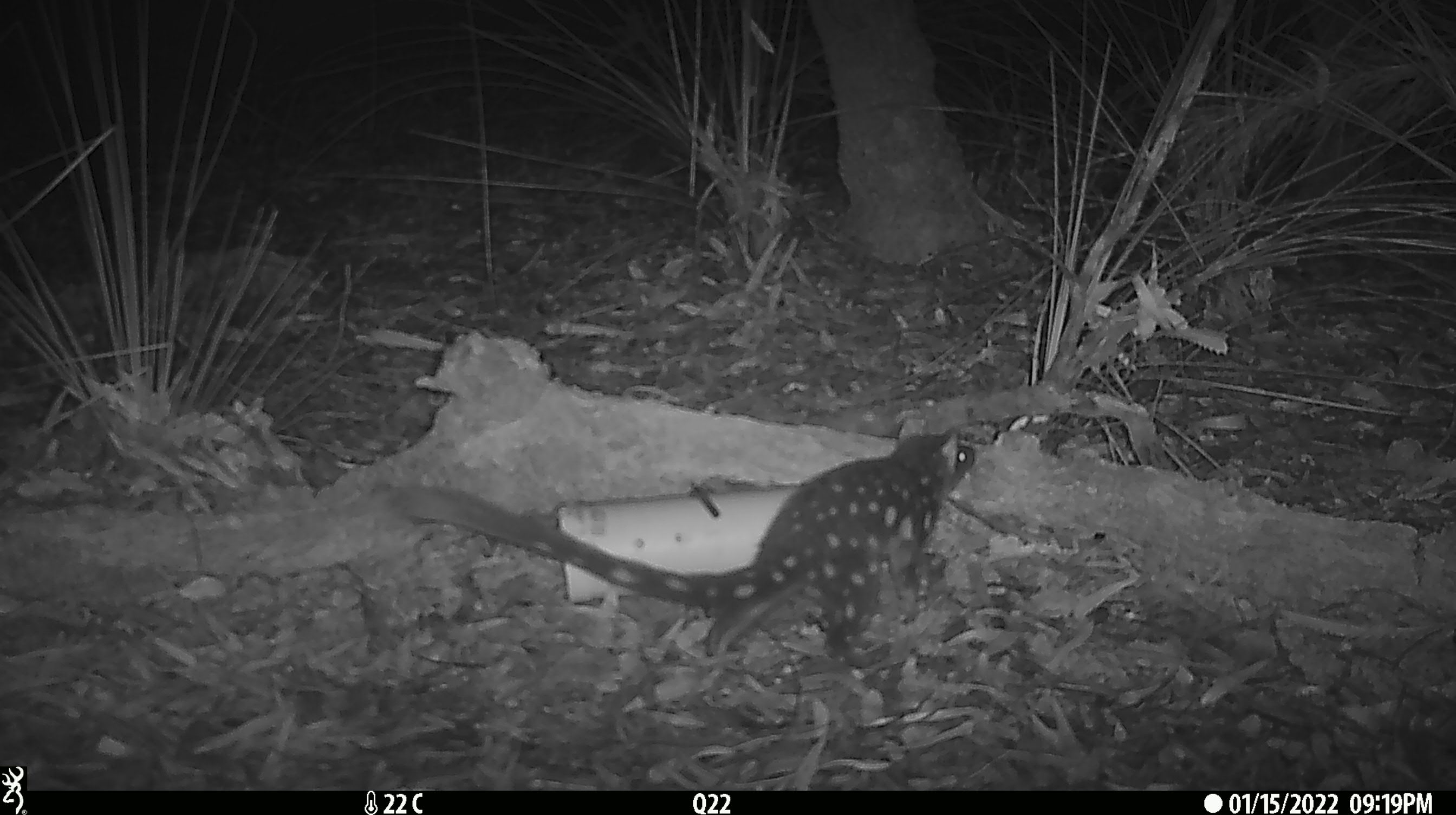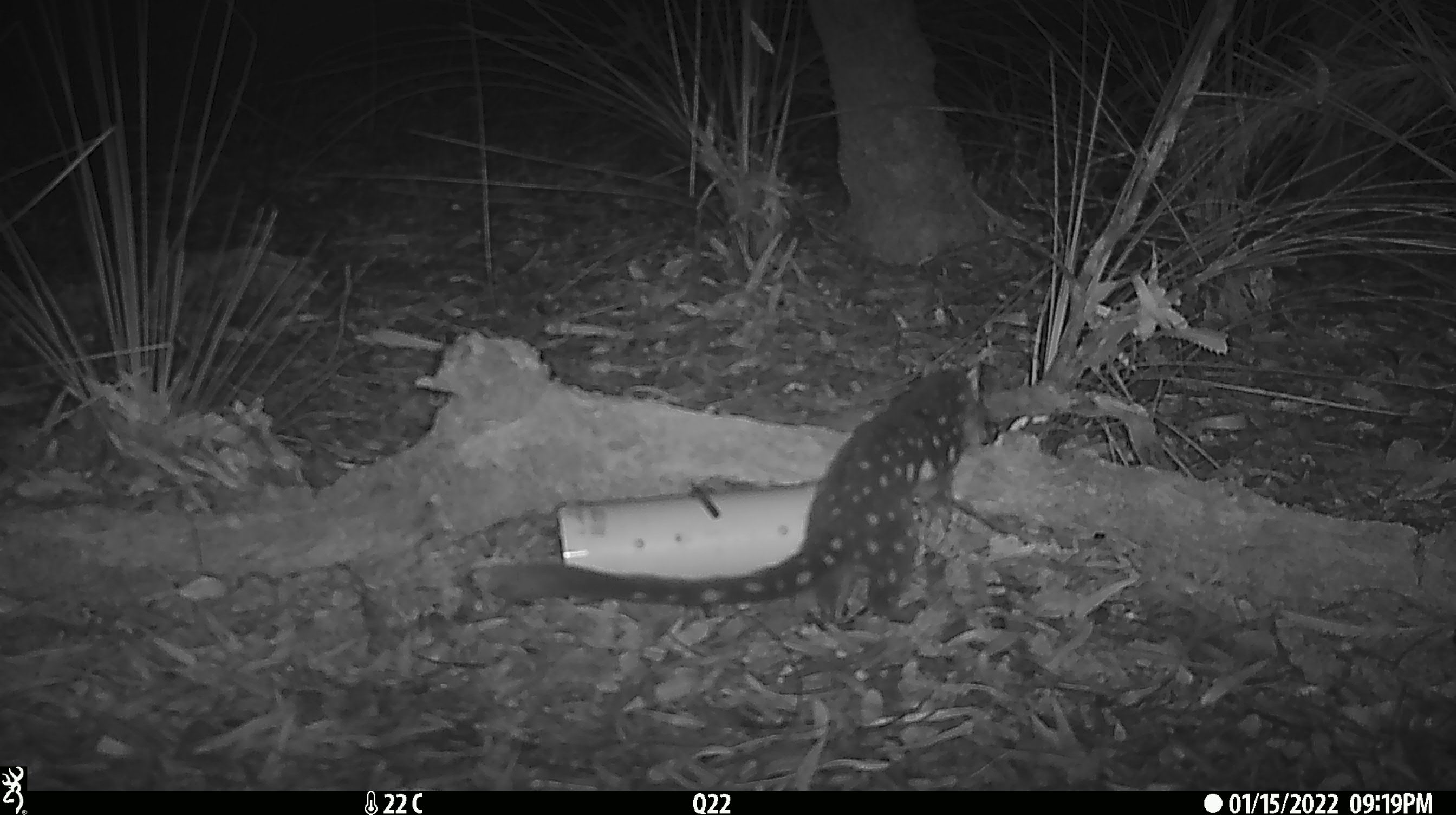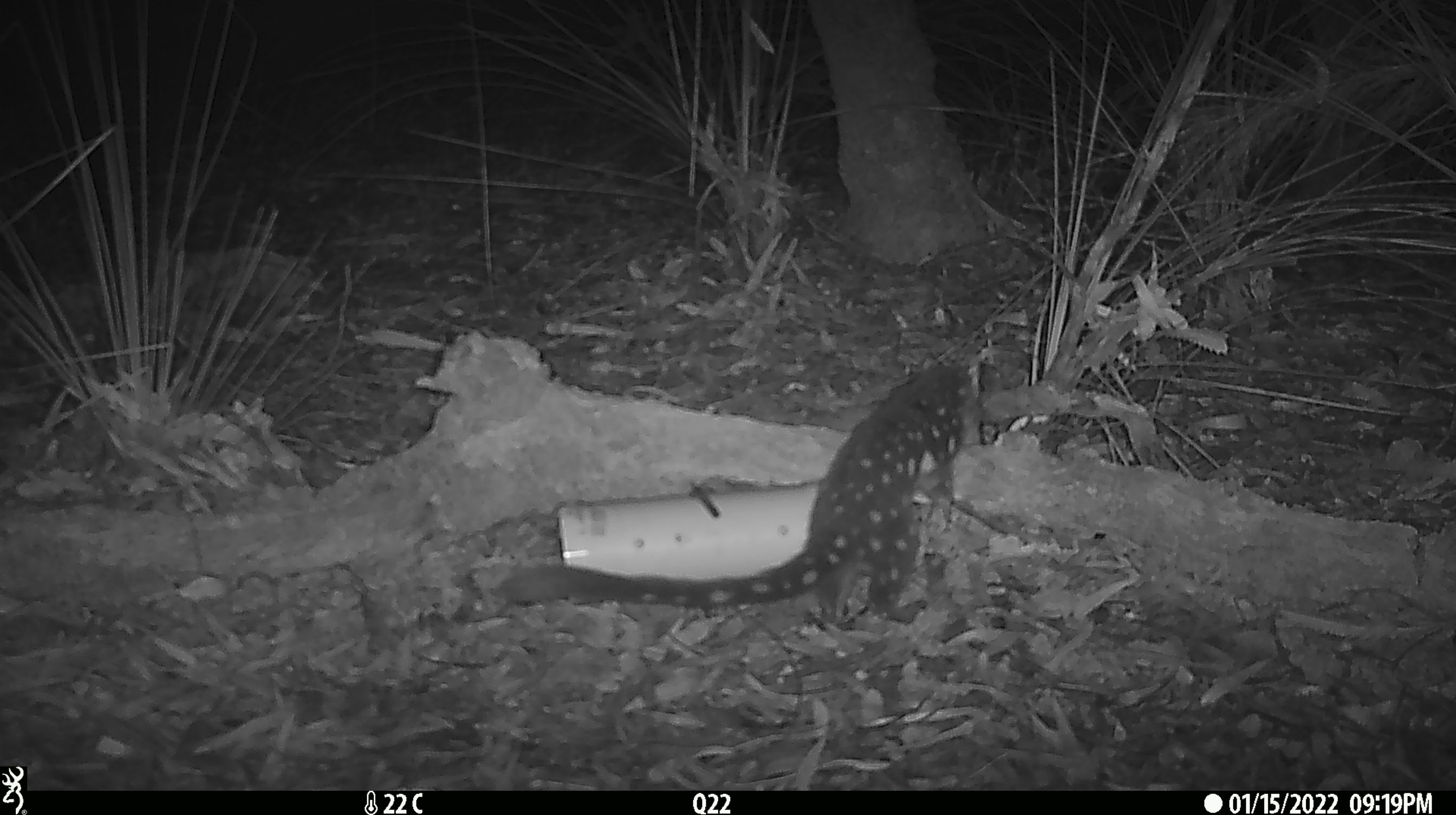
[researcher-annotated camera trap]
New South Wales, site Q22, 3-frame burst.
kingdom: Animalia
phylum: Chordata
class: Mammalia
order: Dasyuromorphia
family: Dasyuridae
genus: Dasyurus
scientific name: Dasyurus maculatus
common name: spotted-tailed quoll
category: quoll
Quoll (spotted-tailed quoll) (Dasyurus maculatus).